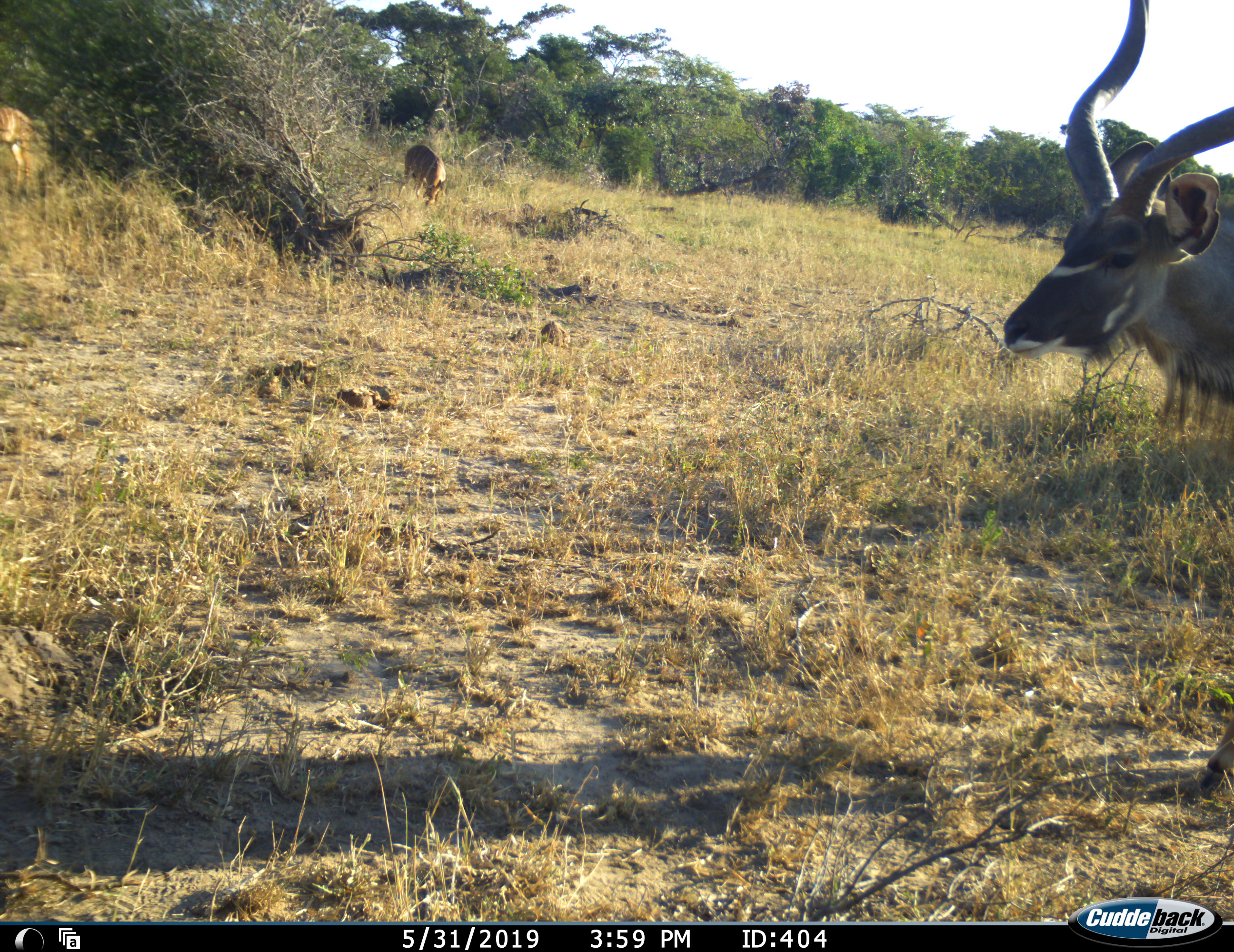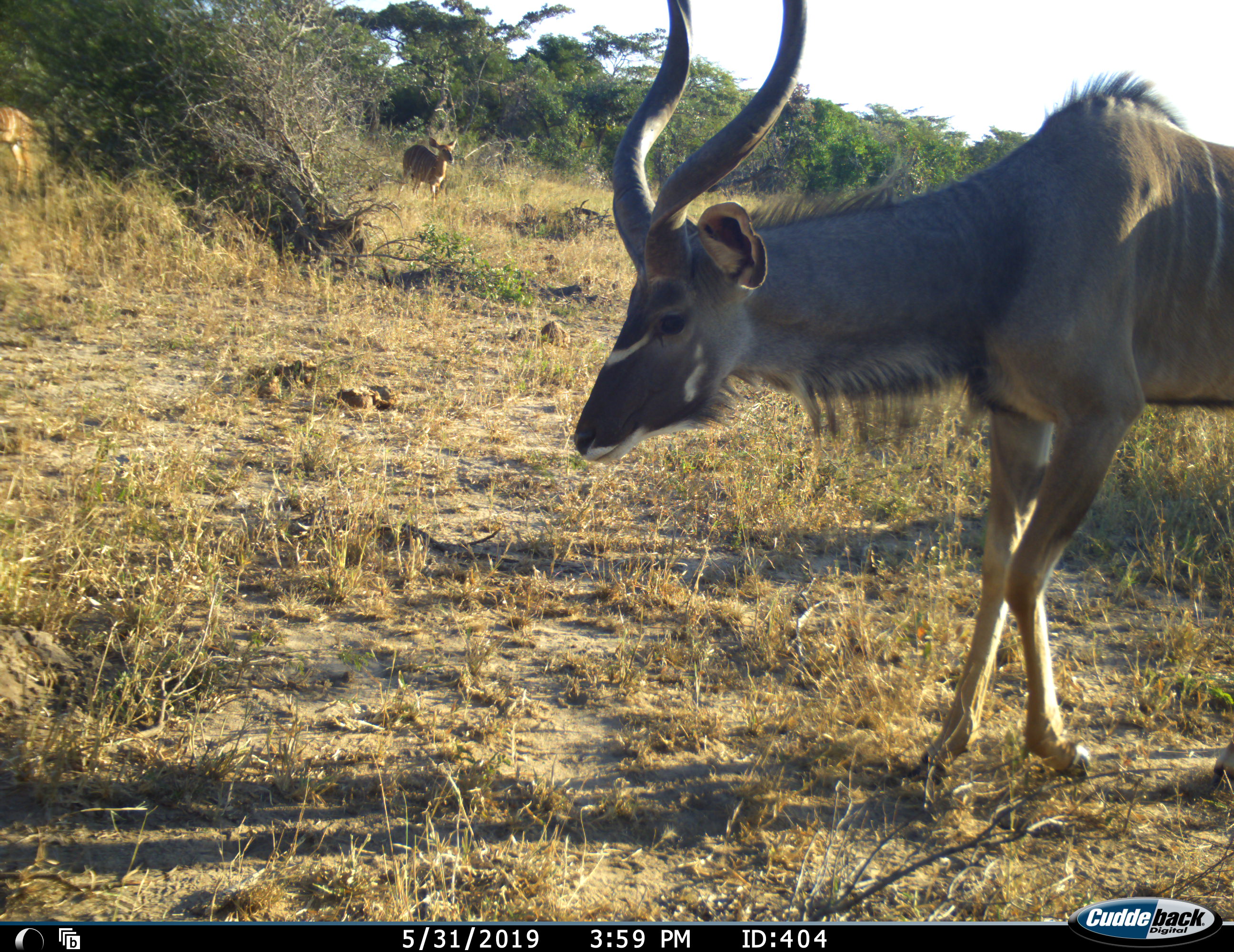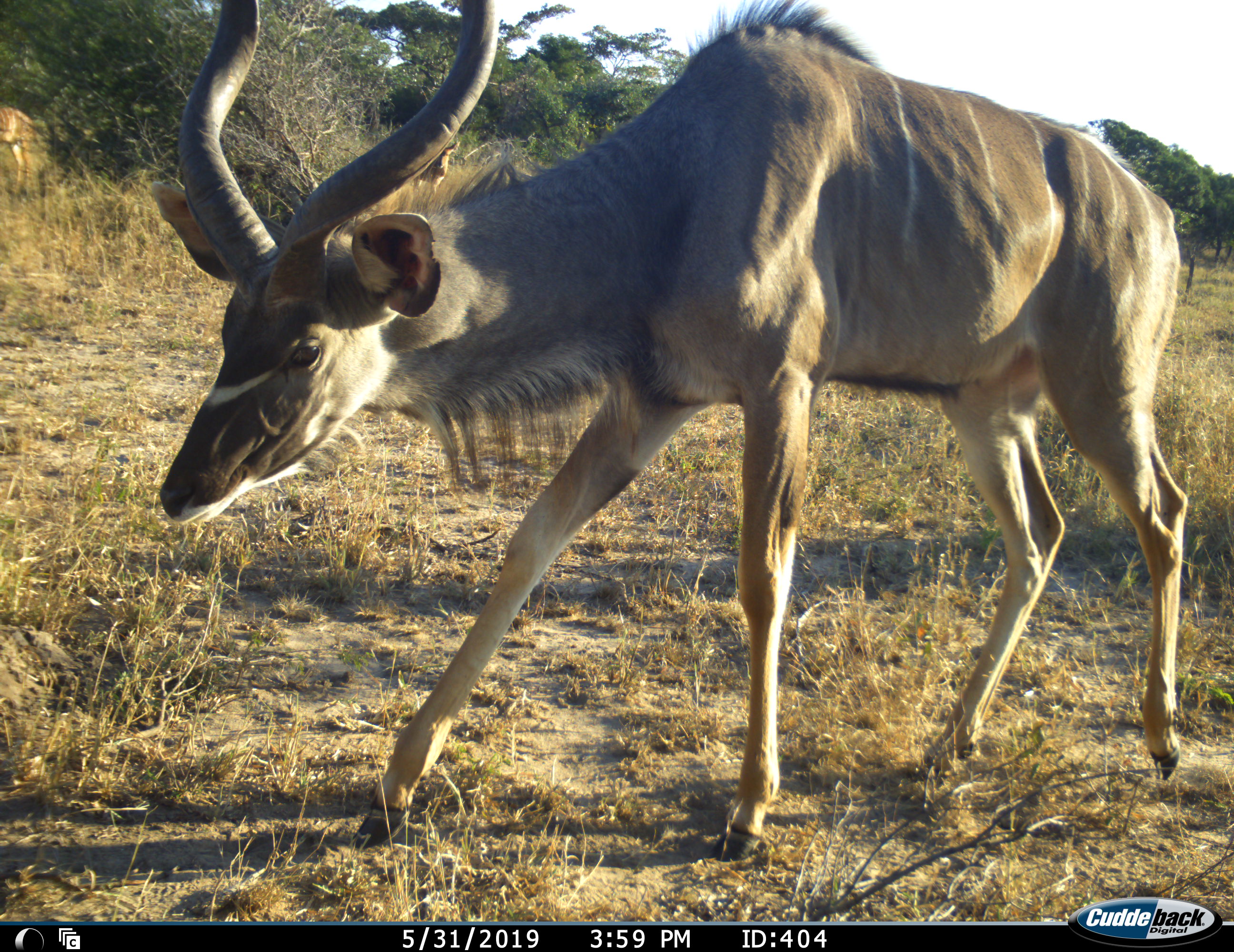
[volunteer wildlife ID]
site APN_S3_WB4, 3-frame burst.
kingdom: Animalia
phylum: Chordata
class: Mammalia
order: Artiodactyla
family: Bovidae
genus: Tragelaphus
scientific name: Tragelaphus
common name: kudu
Kudu (Tragelaphus), count 1. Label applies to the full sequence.